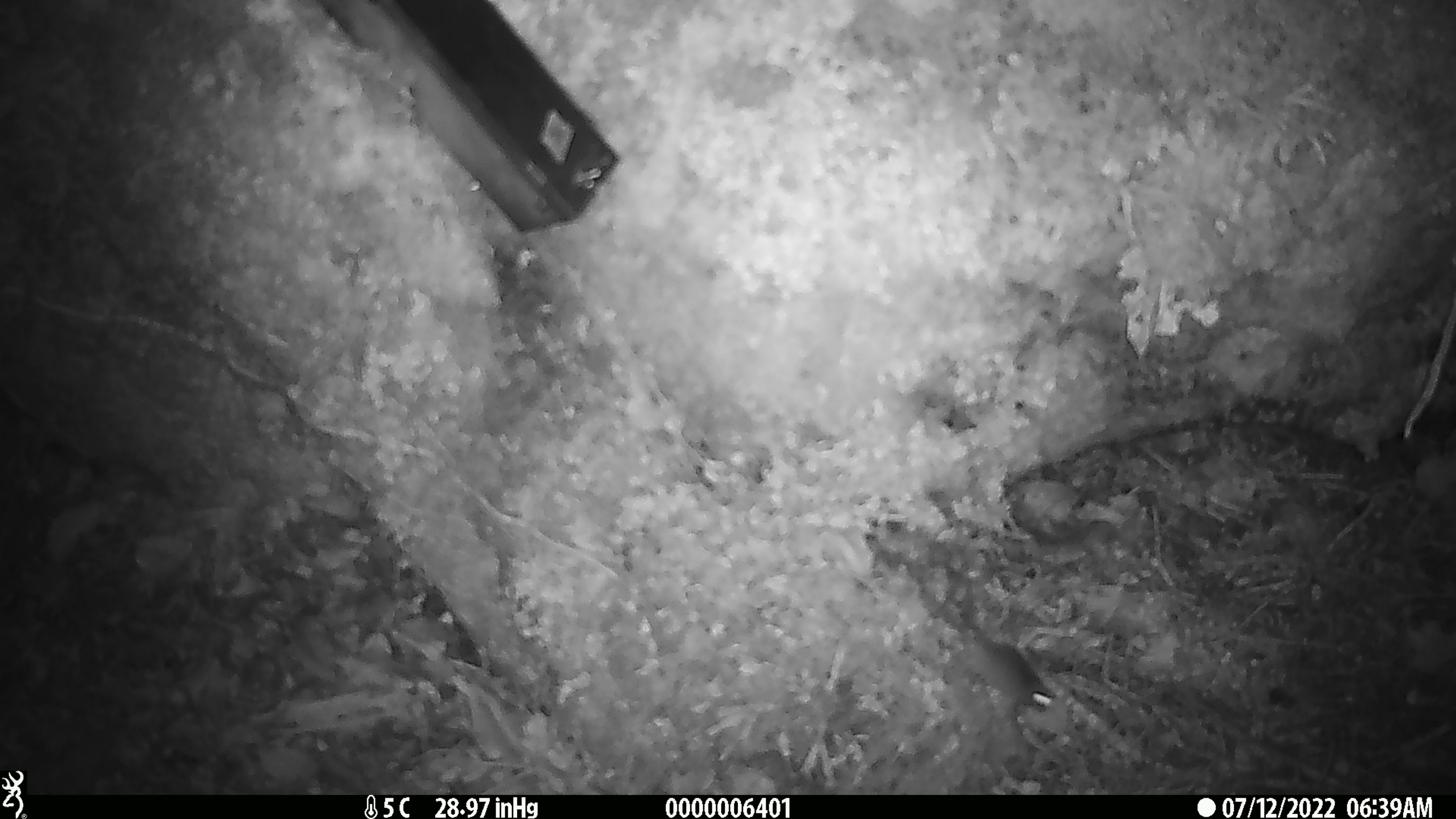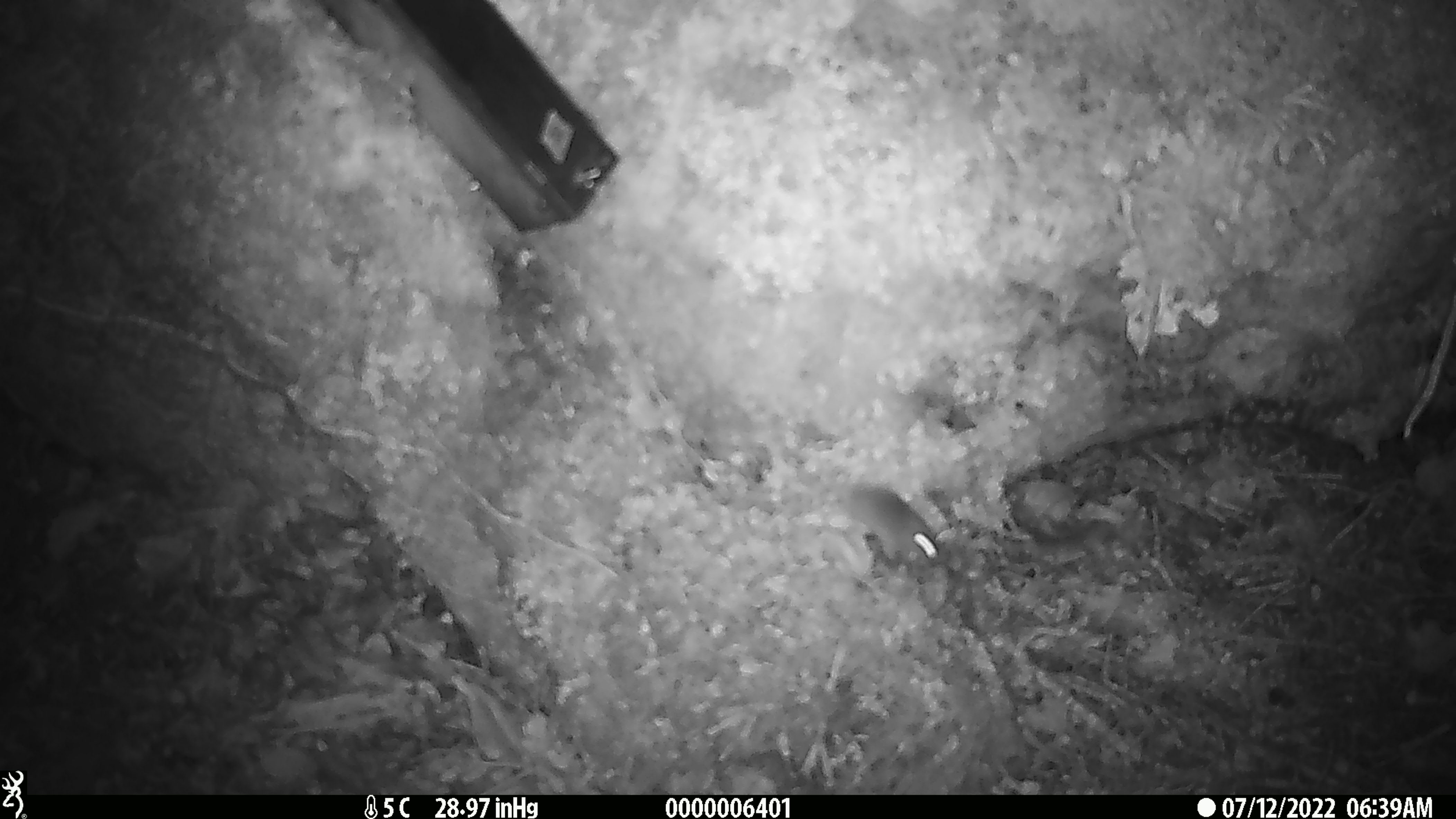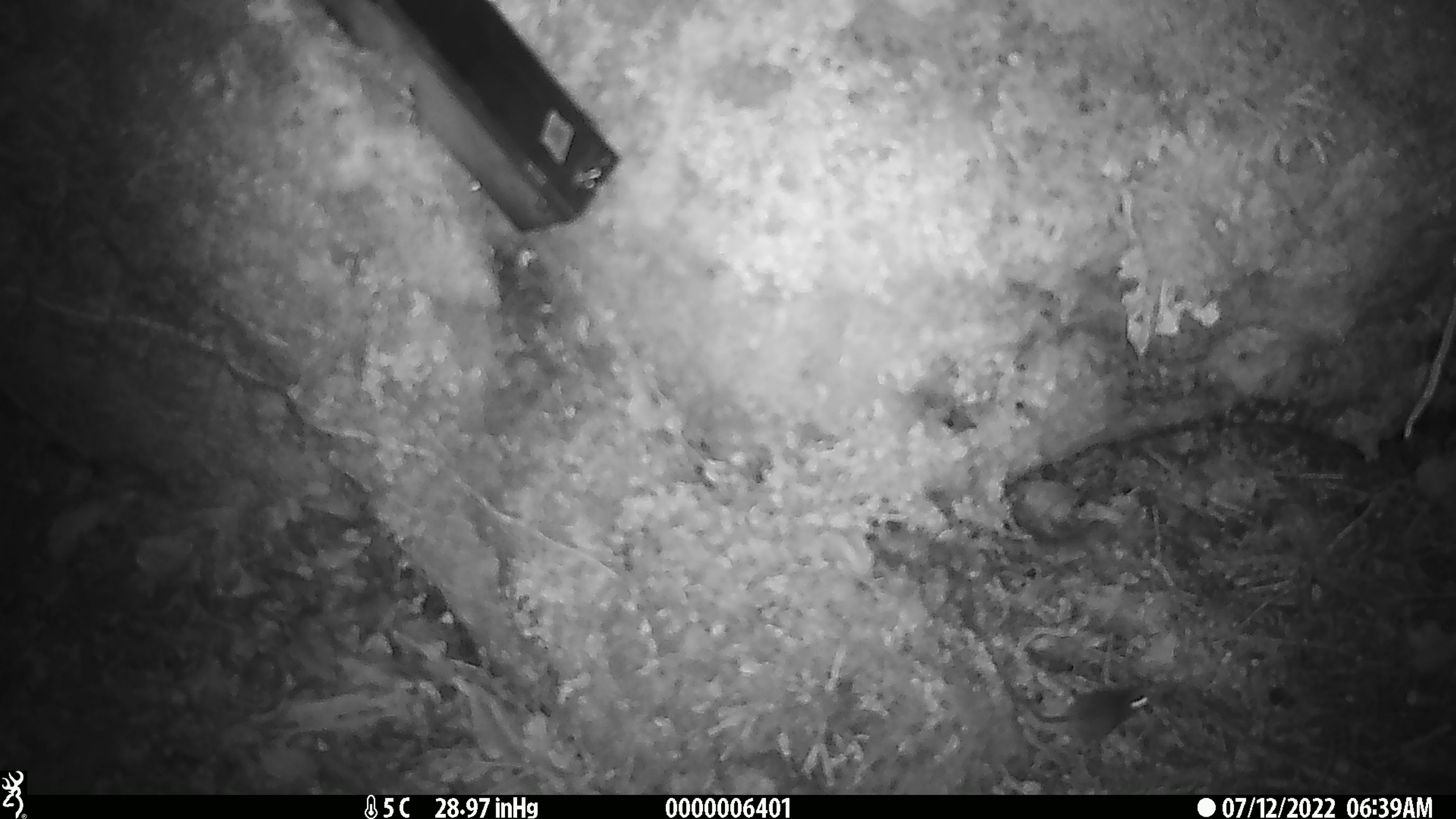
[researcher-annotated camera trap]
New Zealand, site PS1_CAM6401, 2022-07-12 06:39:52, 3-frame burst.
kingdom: Animalia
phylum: Chordata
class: Mammalia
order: Rodentia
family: Muridae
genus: Mus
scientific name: Mus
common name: mouse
Mouse (Mus).